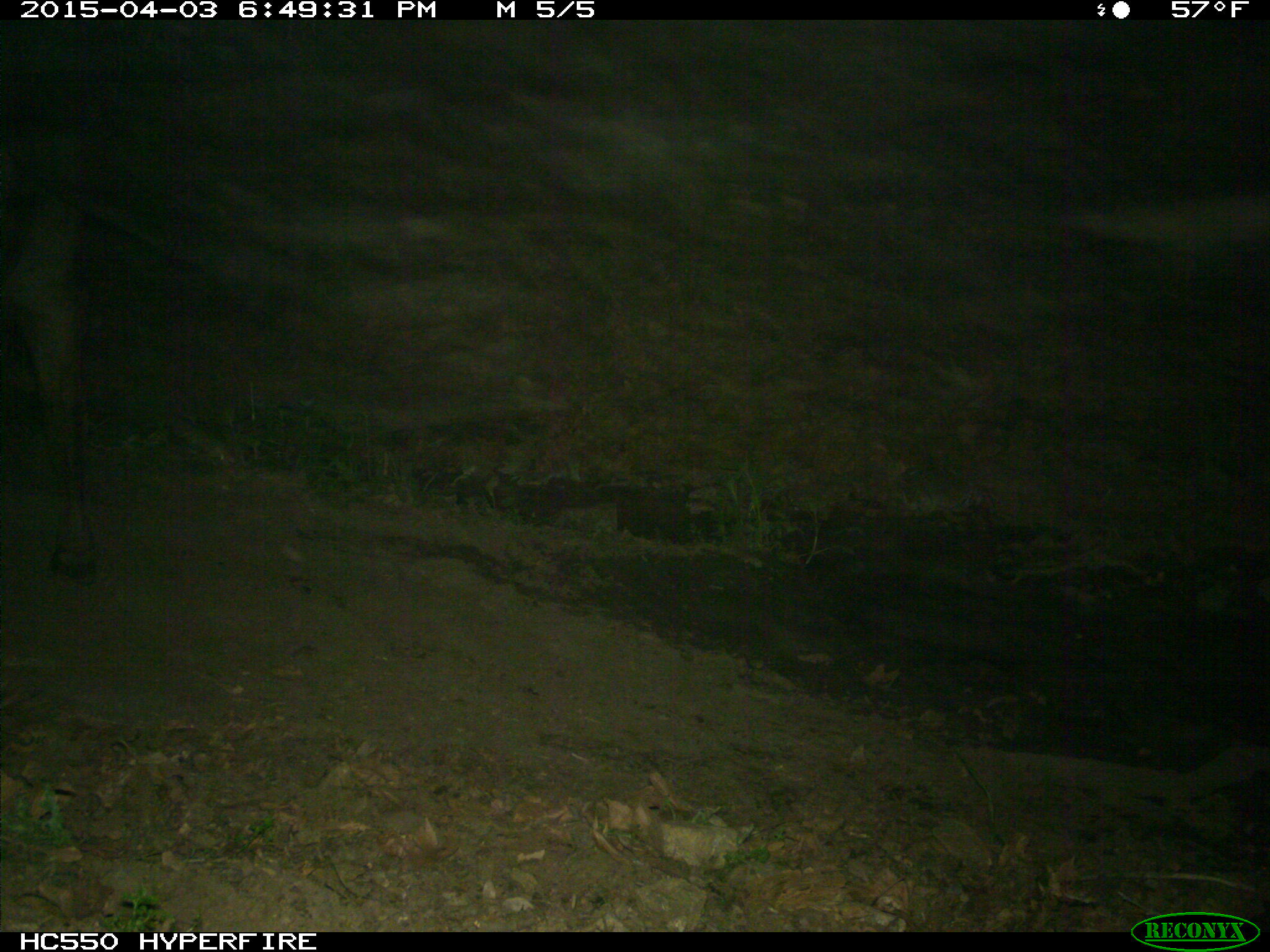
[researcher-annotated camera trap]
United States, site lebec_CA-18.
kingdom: Animalia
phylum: Chordata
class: Mammalia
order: Artiodactyla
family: Bovidae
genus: Bos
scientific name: Bos taurus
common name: domestic cow